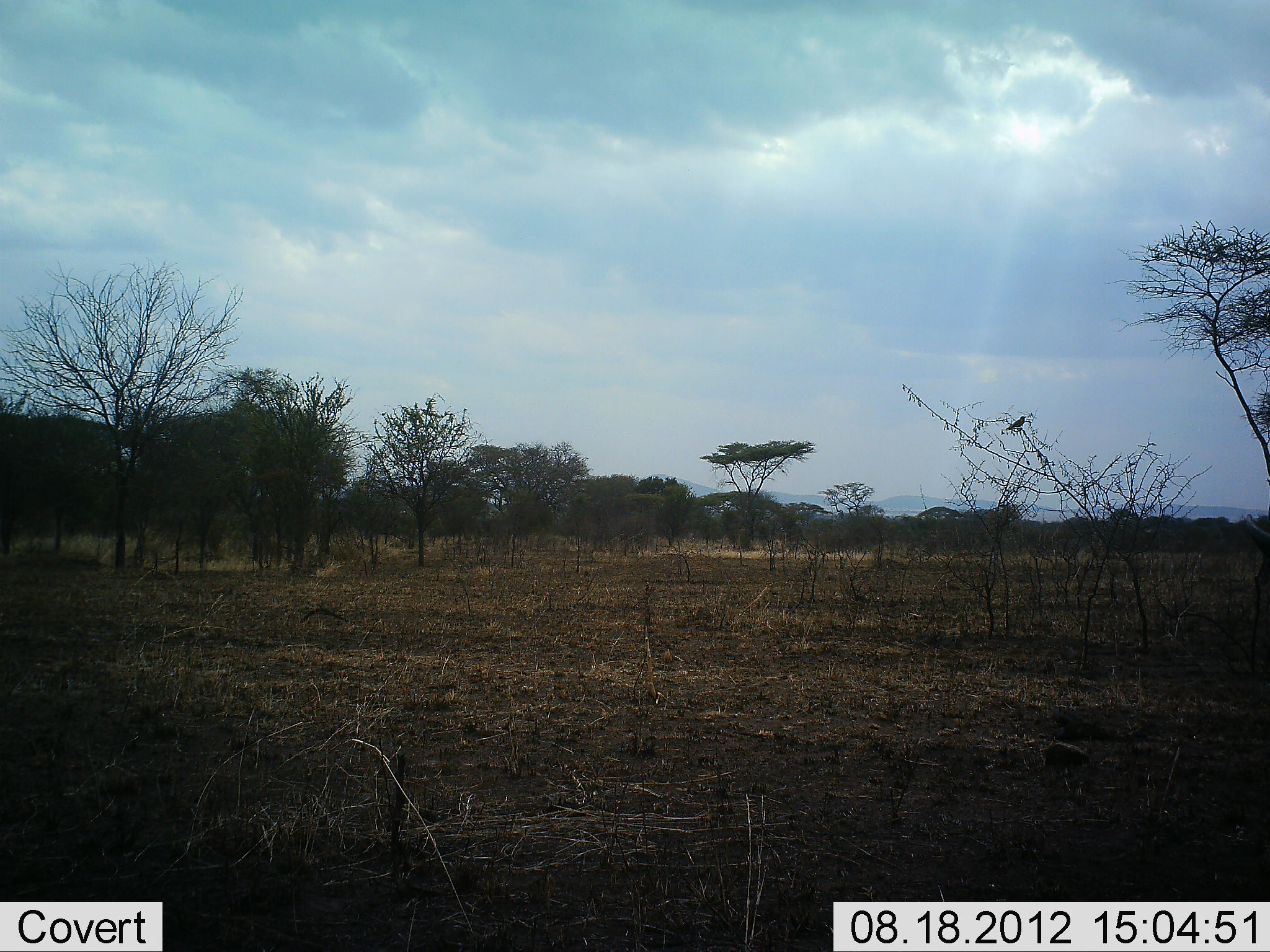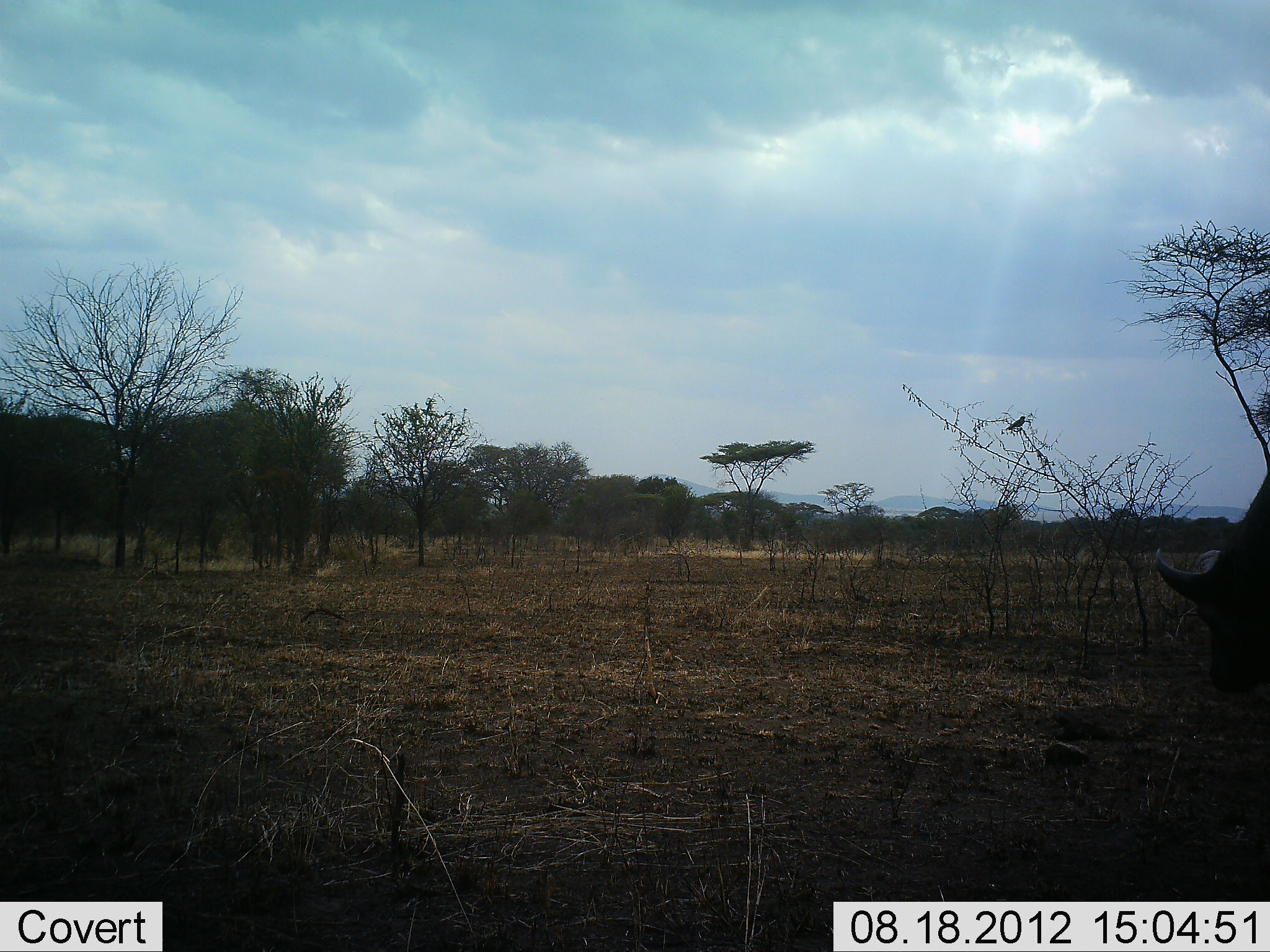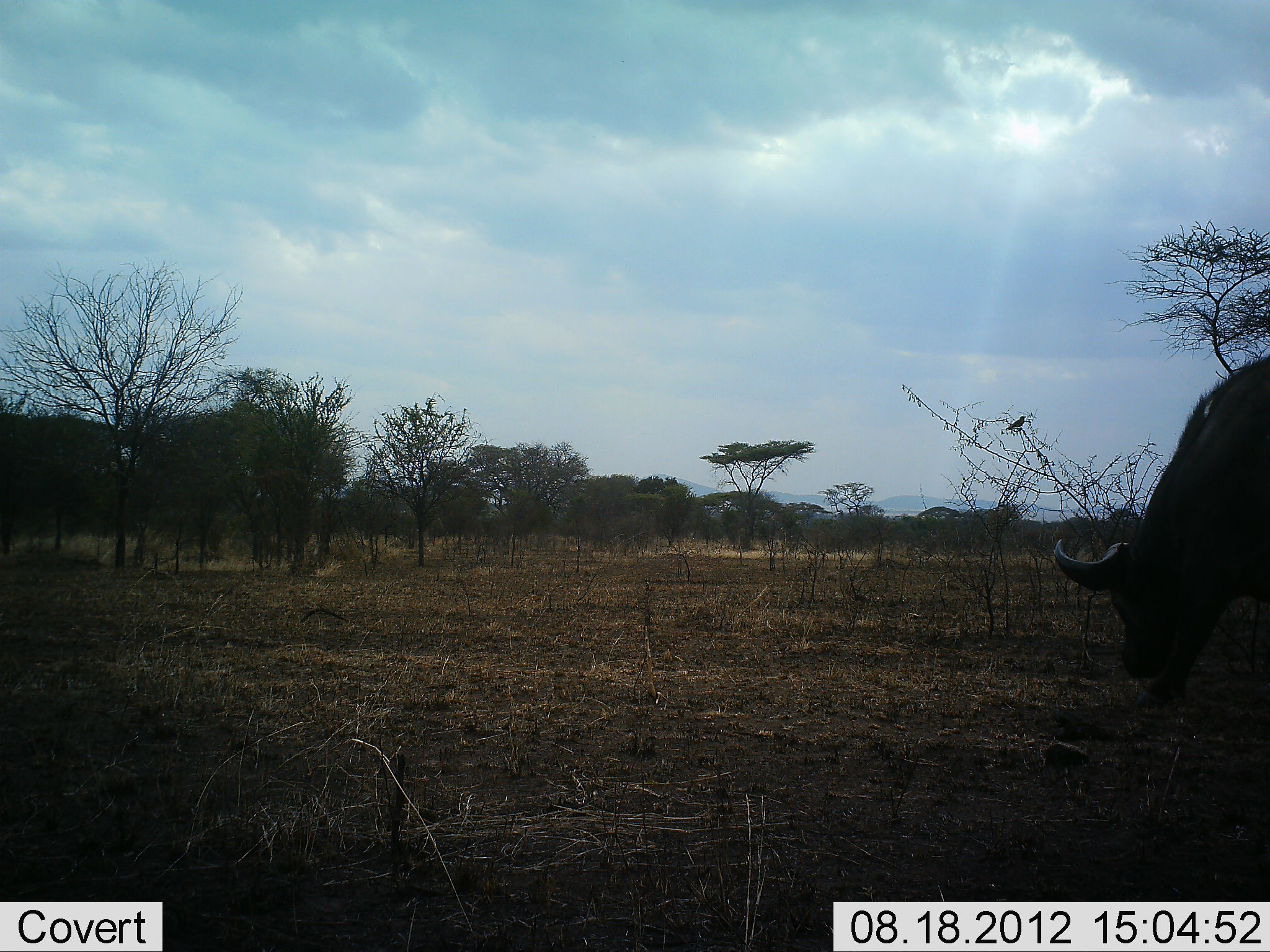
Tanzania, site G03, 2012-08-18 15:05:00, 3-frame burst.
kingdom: Animalia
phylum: Chordata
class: Mammalia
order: Artiodactyla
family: Bovidae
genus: Syncerus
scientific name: Syncerus caffer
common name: cape buffalo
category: buffalo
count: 1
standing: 23%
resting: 0%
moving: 38%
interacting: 0%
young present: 0%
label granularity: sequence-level